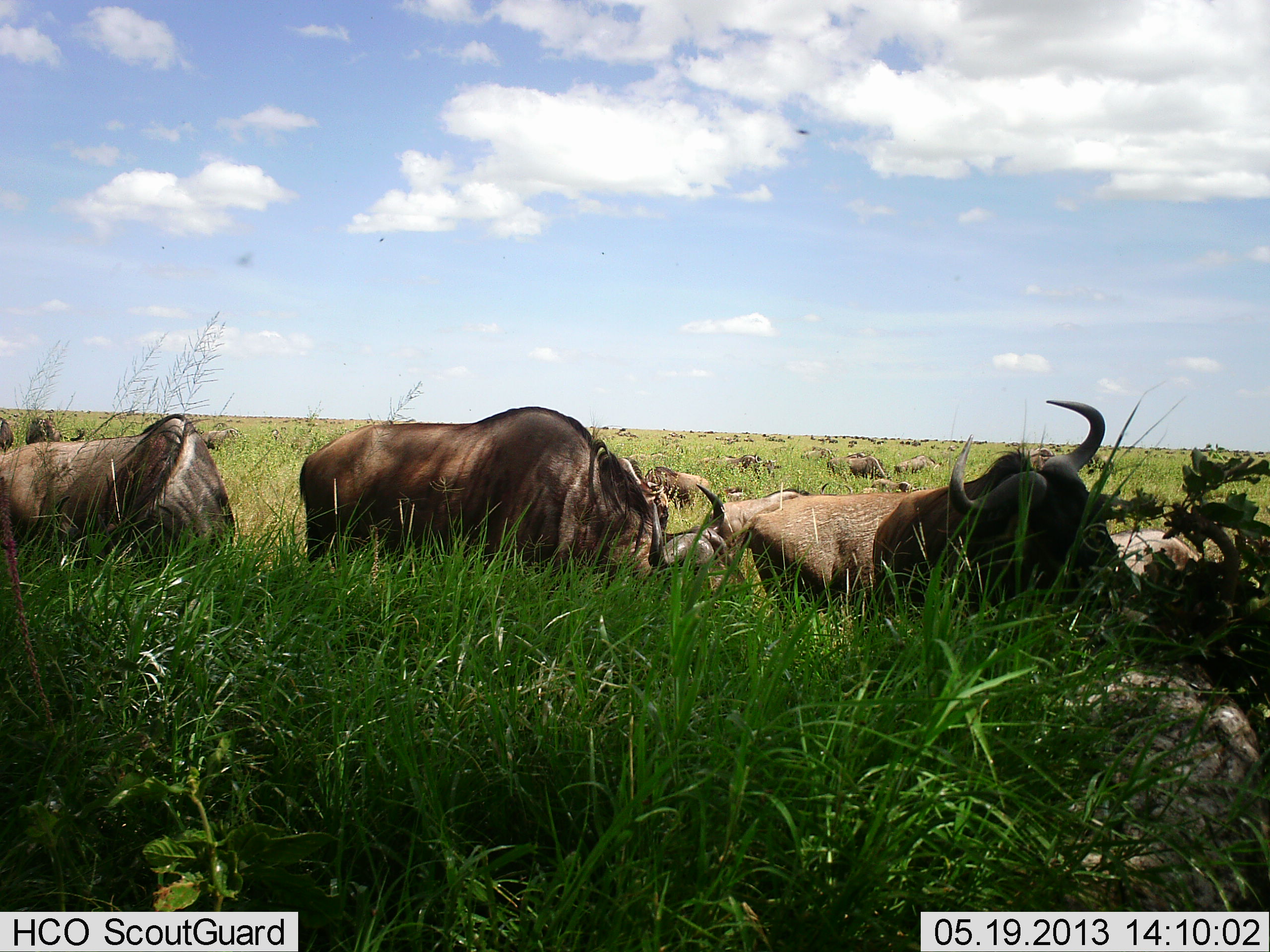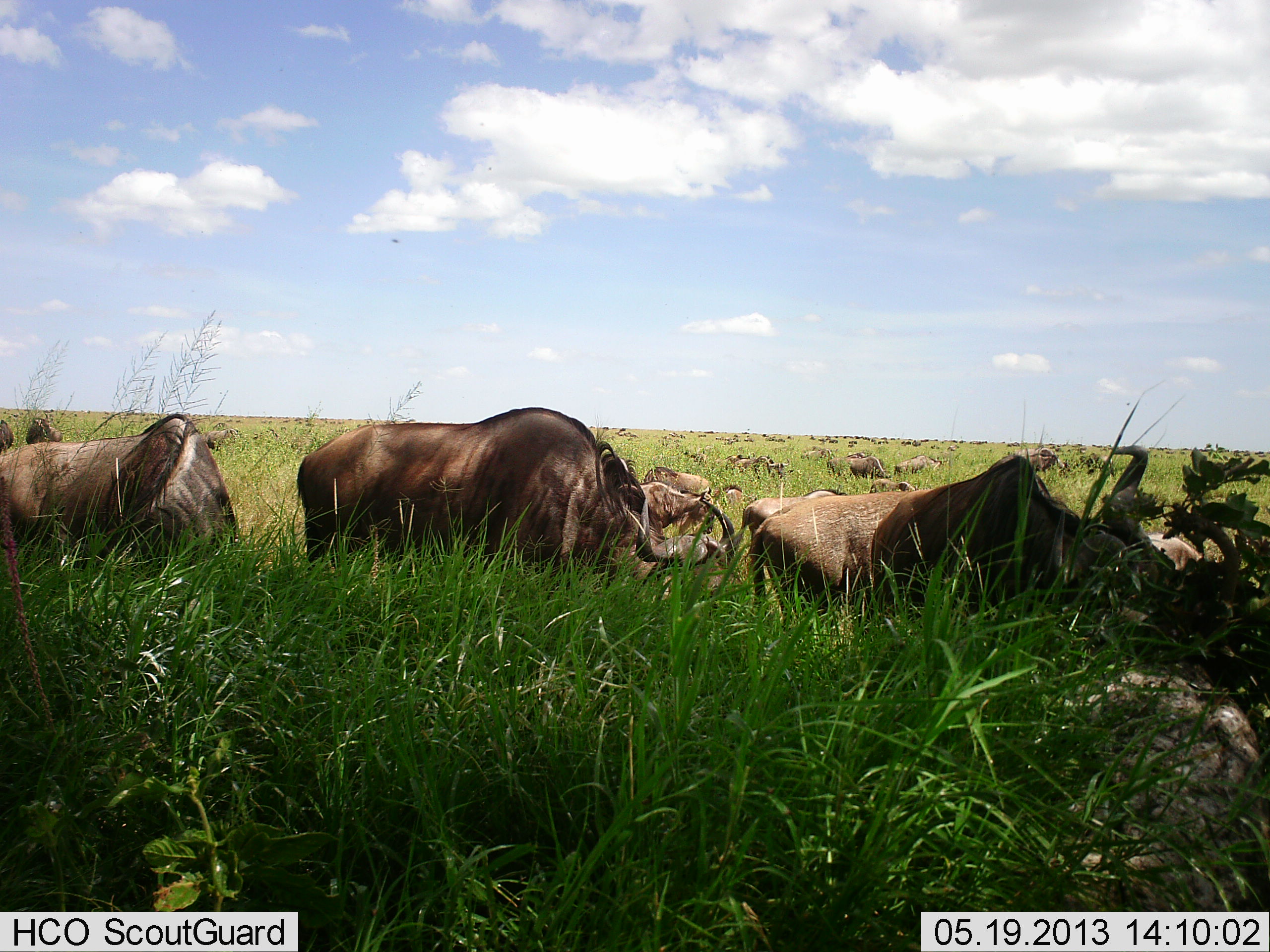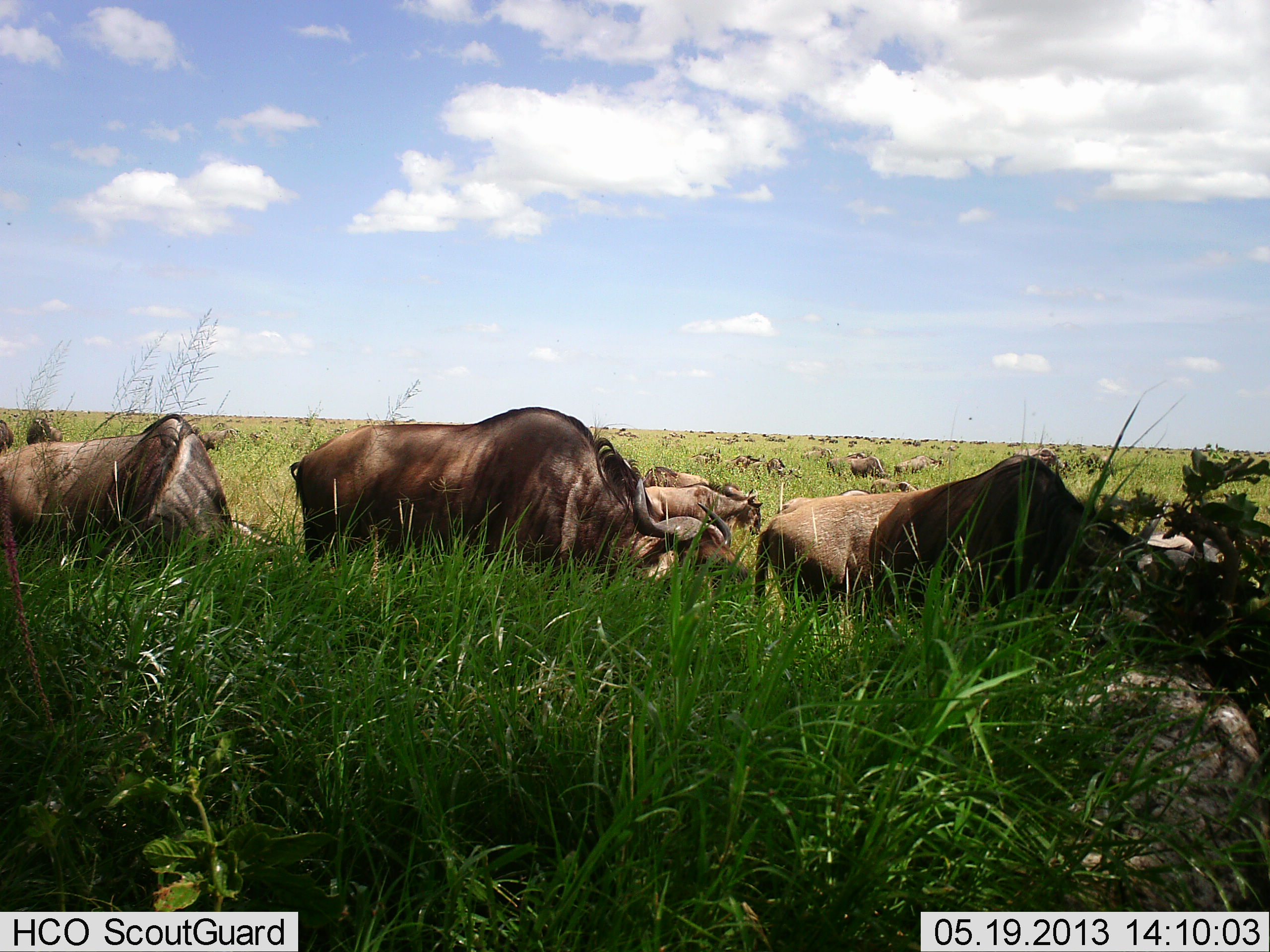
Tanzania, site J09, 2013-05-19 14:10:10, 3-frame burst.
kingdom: Animalia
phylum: Chordata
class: Mammalia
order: Artiodactyla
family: Bovidae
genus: Connochaetes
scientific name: Connochaetes taurinus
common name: blue wildebeest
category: wildebeest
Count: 11-50.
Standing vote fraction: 53%.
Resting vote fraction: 32%.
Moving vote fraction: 26%.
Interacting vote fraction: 15%.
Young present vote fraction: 3%.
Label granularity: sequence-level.